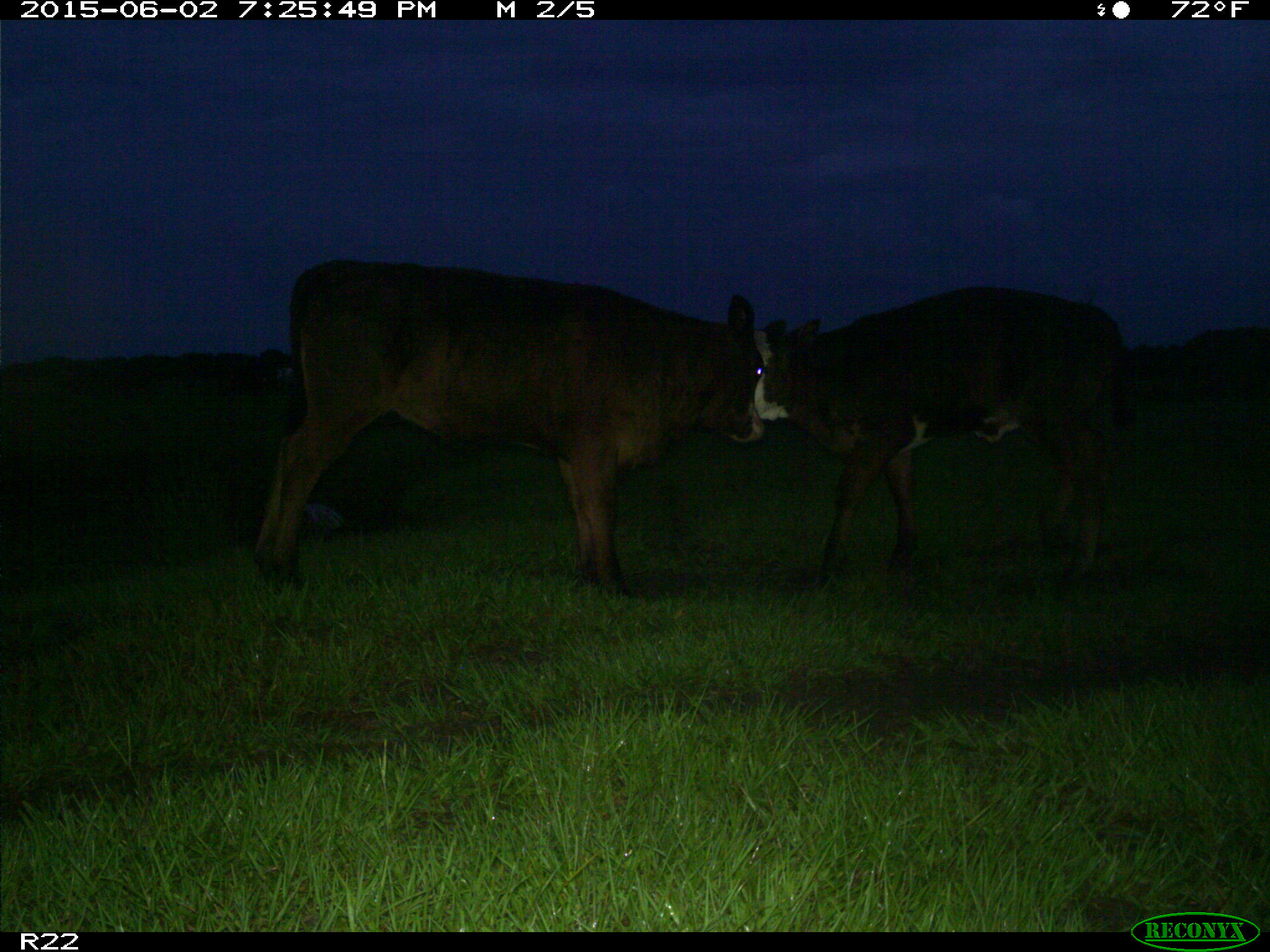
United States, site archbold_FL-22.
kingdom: Animalia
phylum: Chordata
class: Mammalia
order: Artiodactyla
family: Bovidae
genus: Bos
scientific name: Bos taurus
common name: domestic cow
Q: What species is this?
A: Bos taurus (domestic cow).